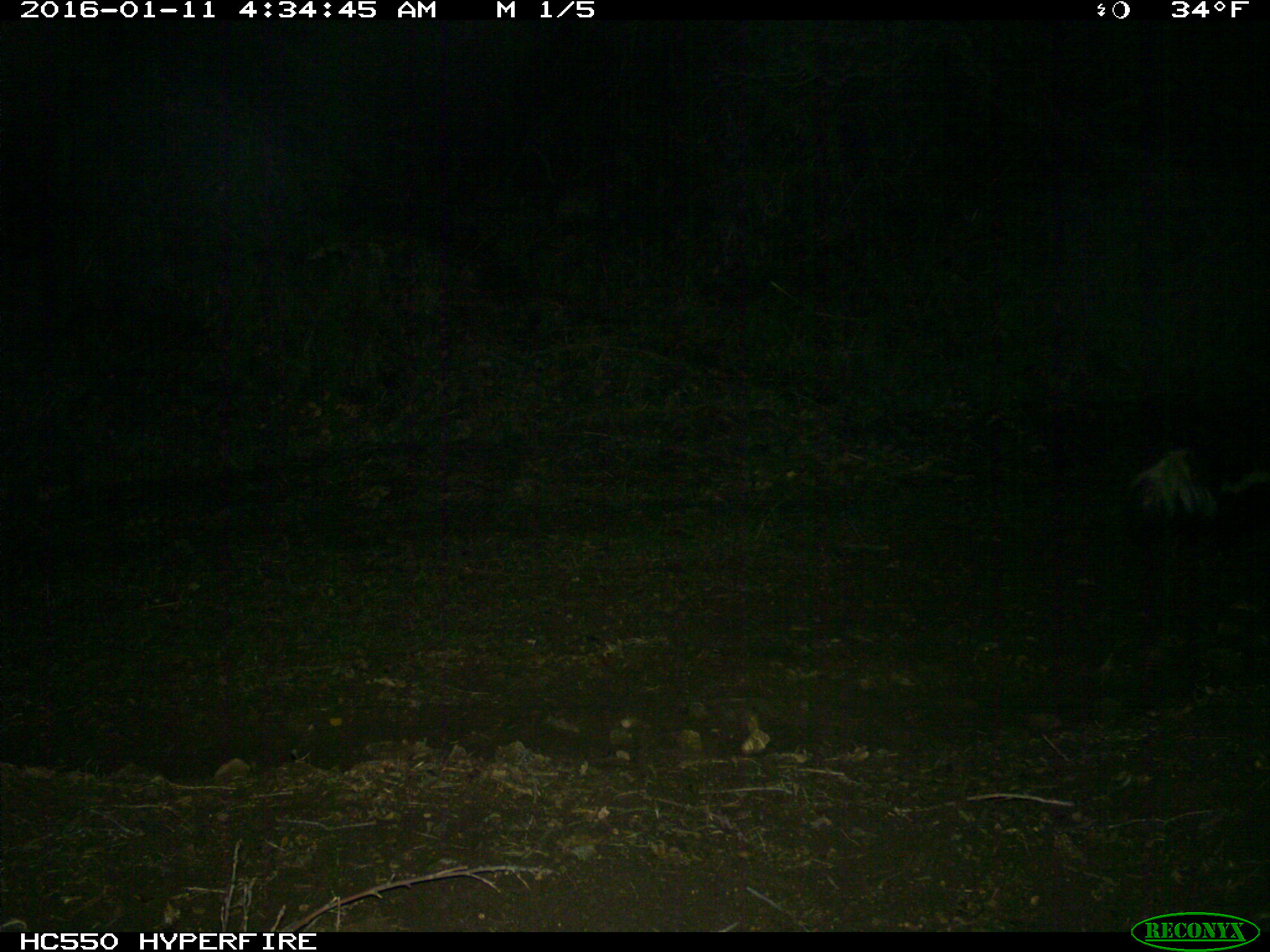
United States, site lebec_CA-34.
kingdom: Animalia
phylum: Chordata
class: Mammalia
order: Carnivora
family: Mephitidae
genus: Mephitis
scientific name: Mephitis mephitis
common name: striped skunk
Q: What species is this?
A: Mephitis mephitis (striped skunk).